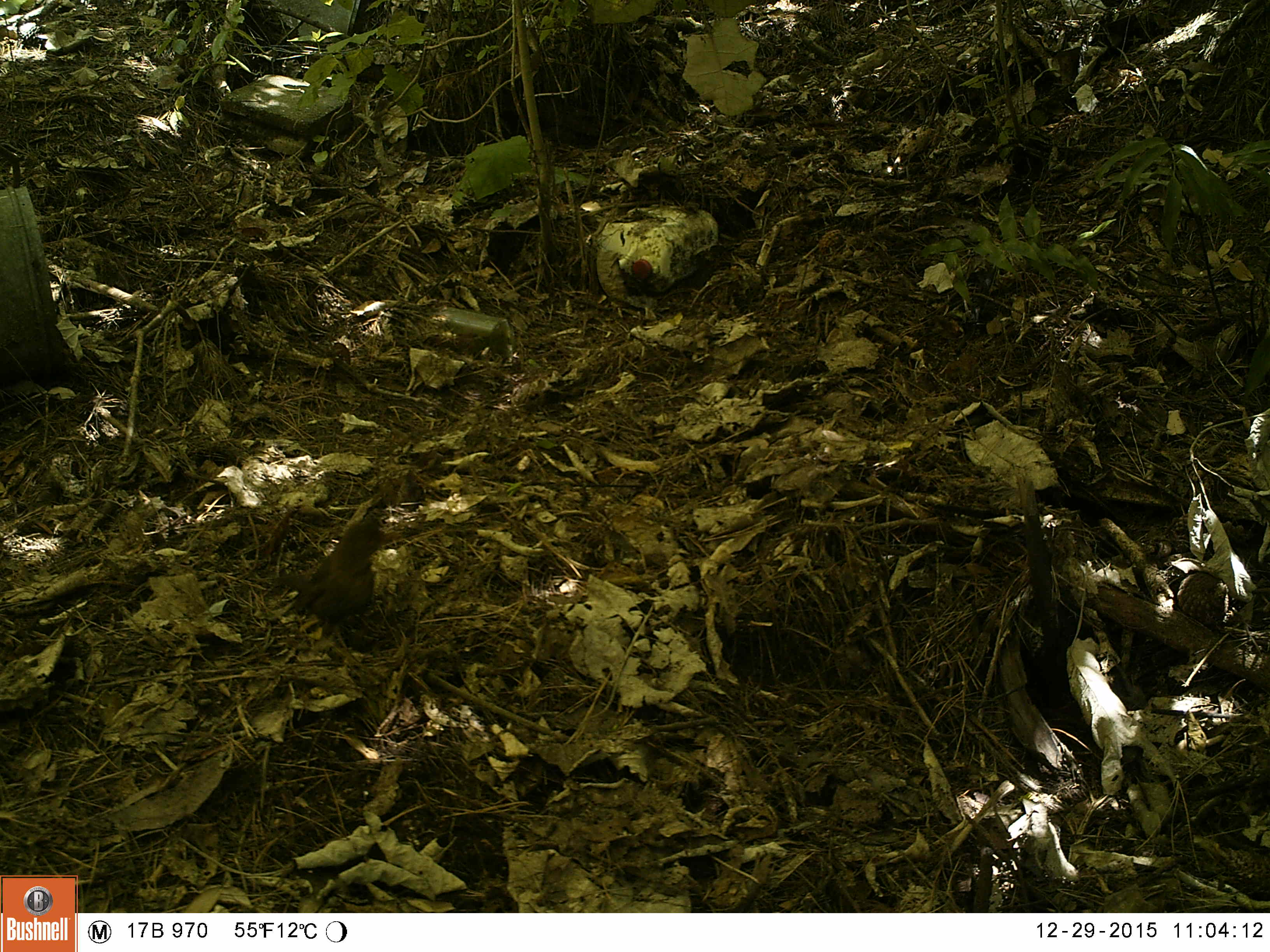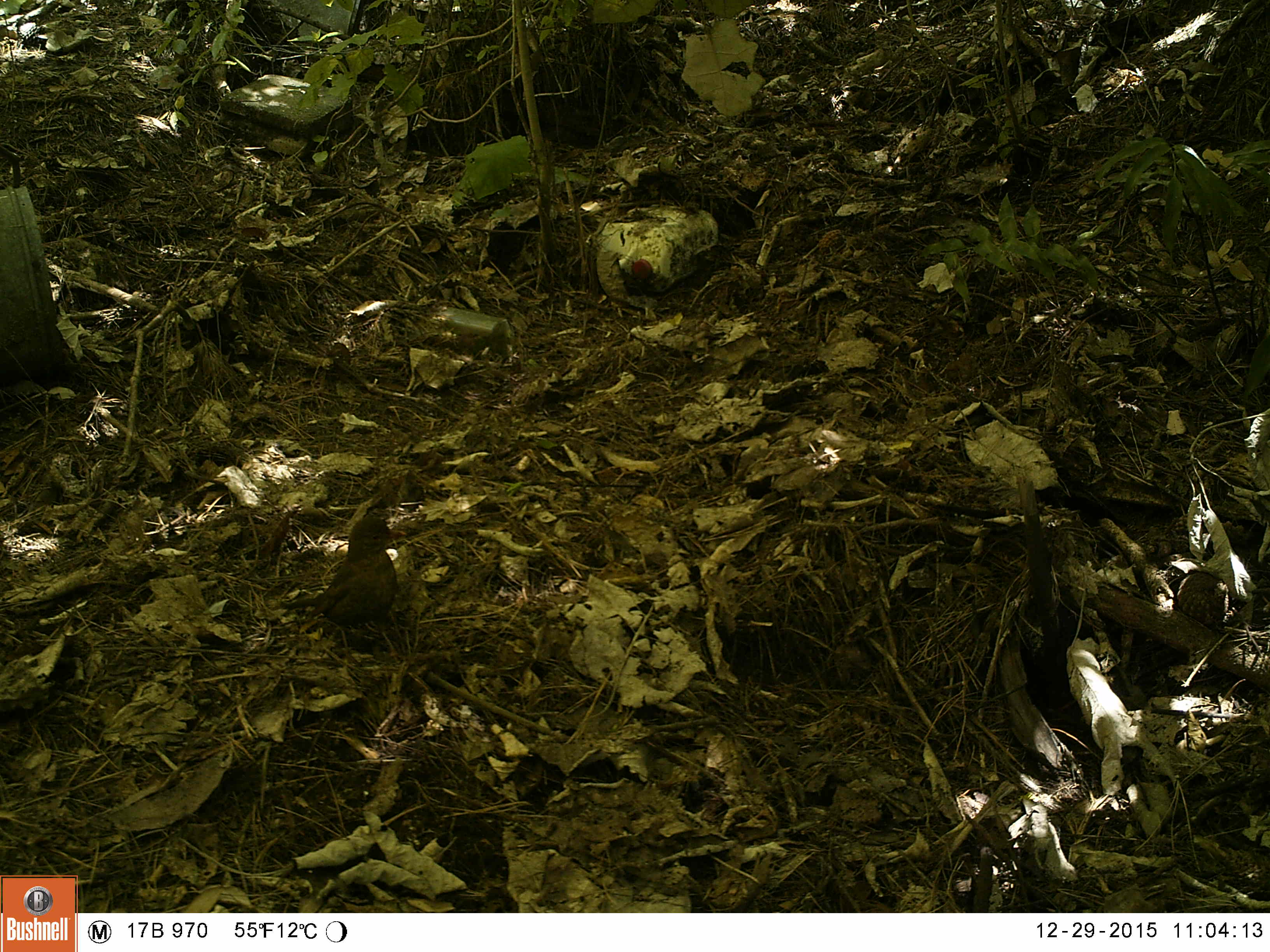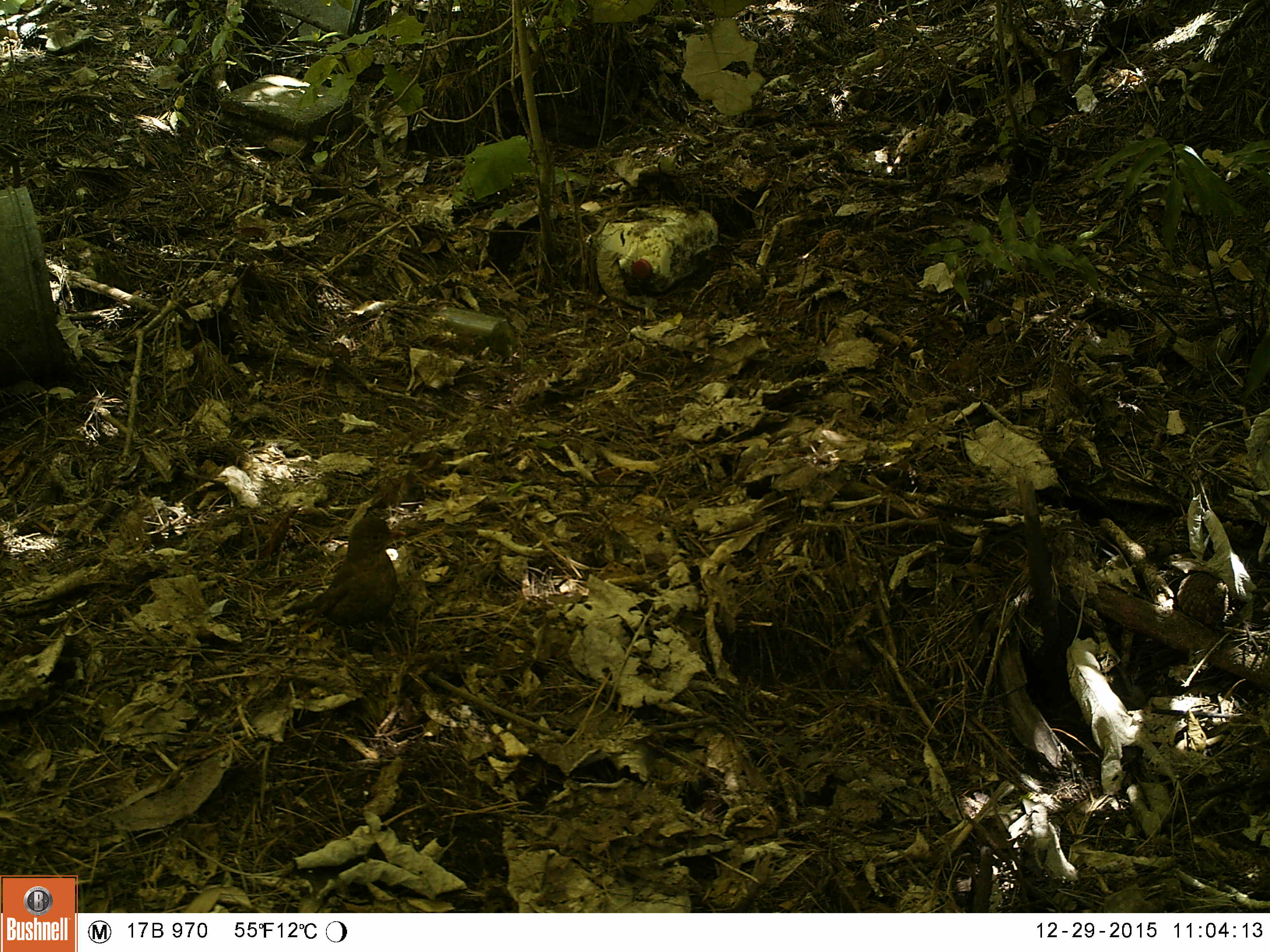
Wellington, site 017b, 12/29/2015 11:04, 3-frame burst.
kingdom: Animalia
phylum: Chordata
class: Aves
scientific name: Aves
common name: bird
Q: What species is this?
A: Bird (Aves).